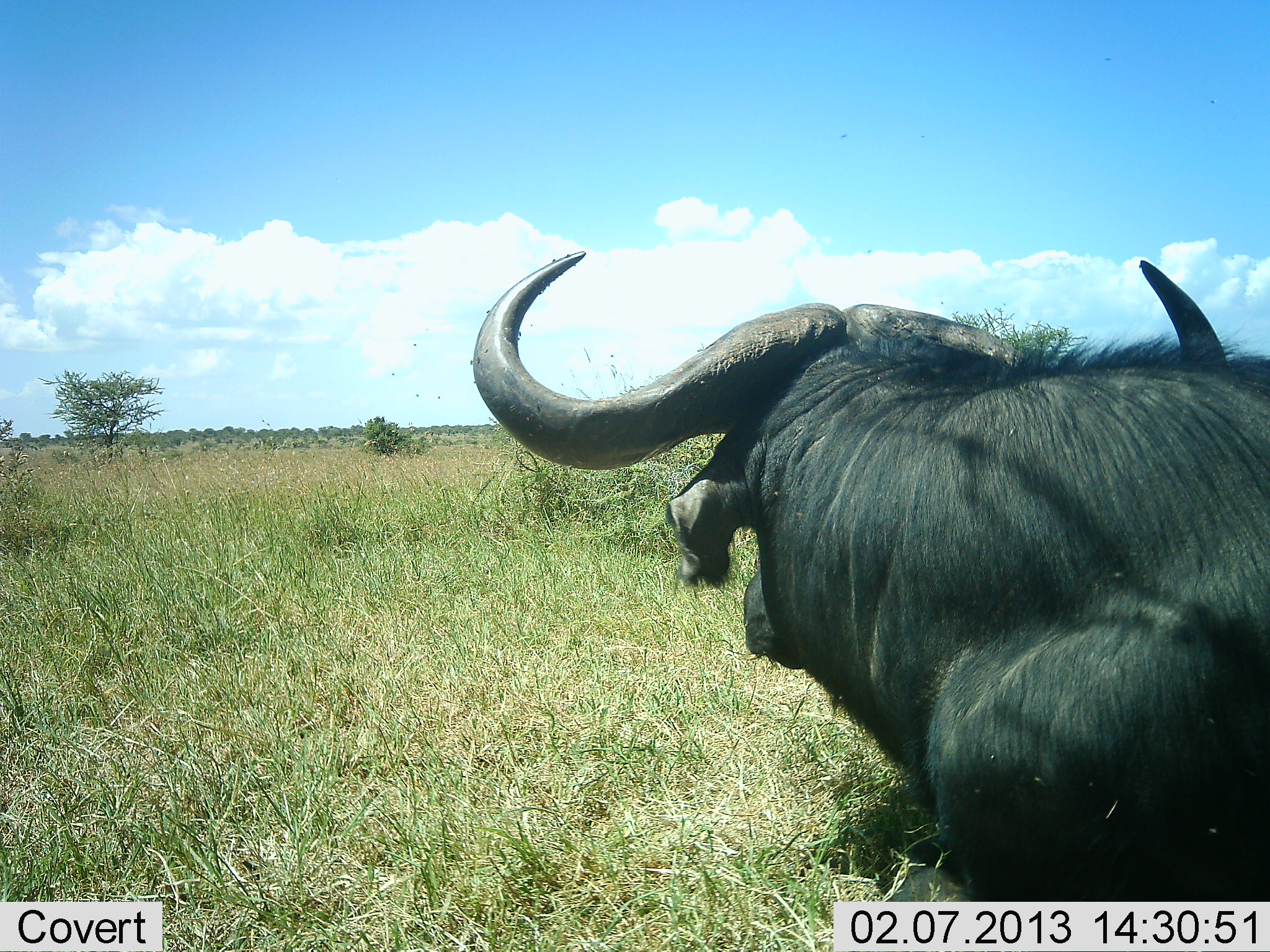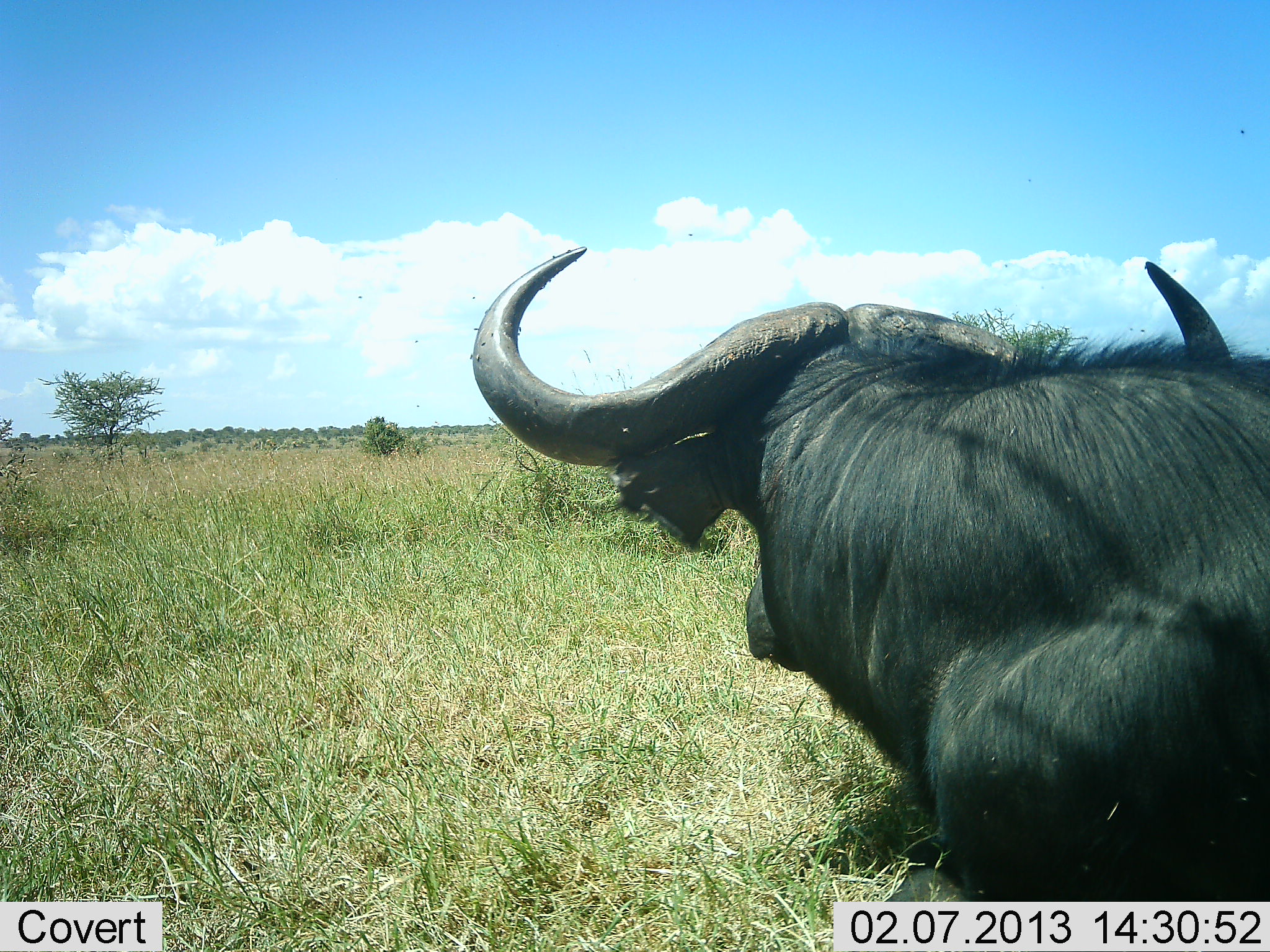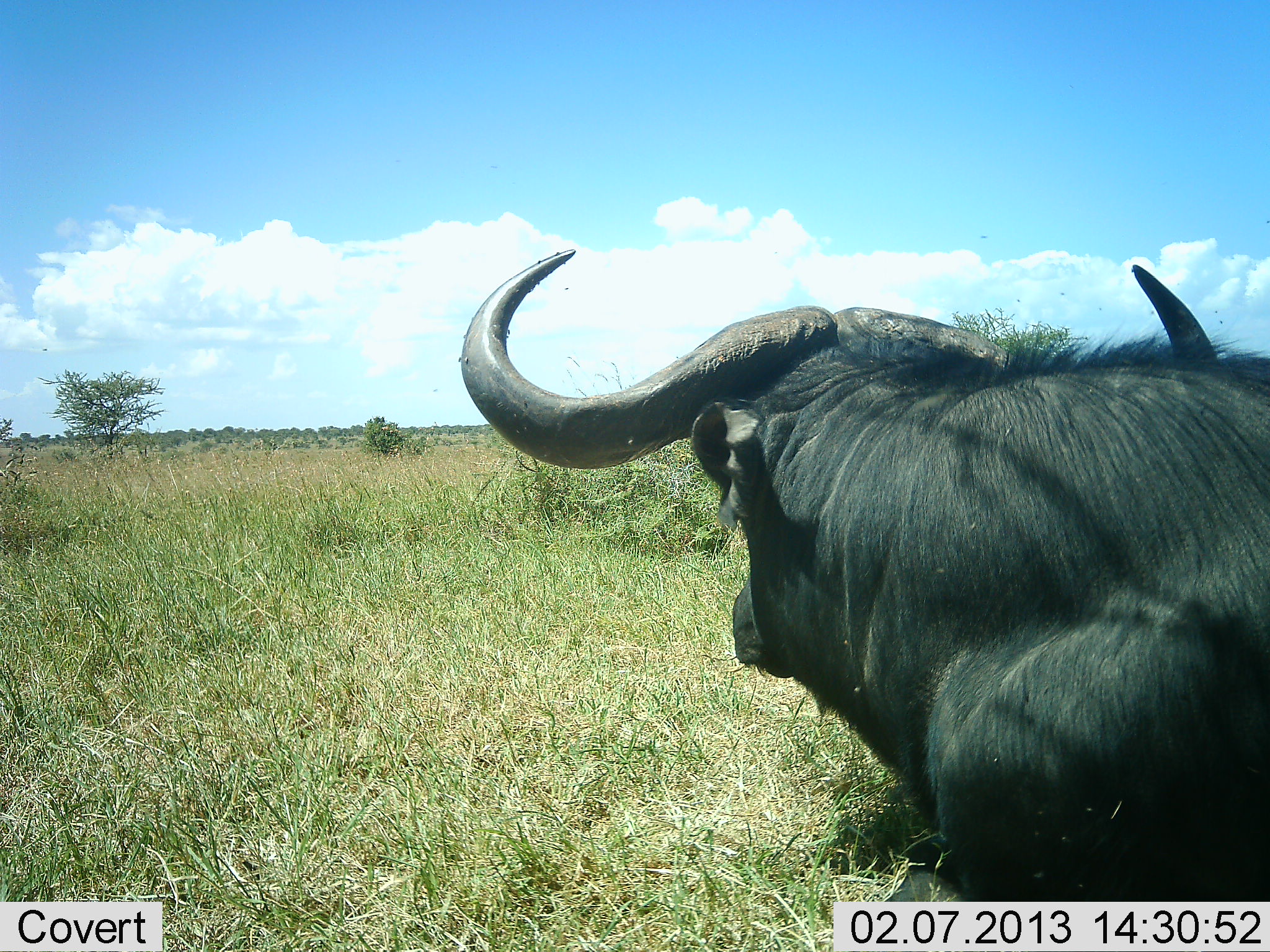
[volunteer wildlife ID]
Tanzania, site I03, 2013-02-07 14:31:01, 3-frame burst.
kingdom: Animalia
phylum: Chordata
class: Mammalia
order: Artiodactyla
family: Bovidae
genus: Syncerus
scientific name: Syncerus caffer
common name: cape buffalo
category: buffalo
Buffalo (cape buffalo) (Syncerus caffer), count 1. Behavior (volunteer vote fractions): standing 17%, resting 83%, moving 0%, interacting 0%. Young present (vote fraction): 0%. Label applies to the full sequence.